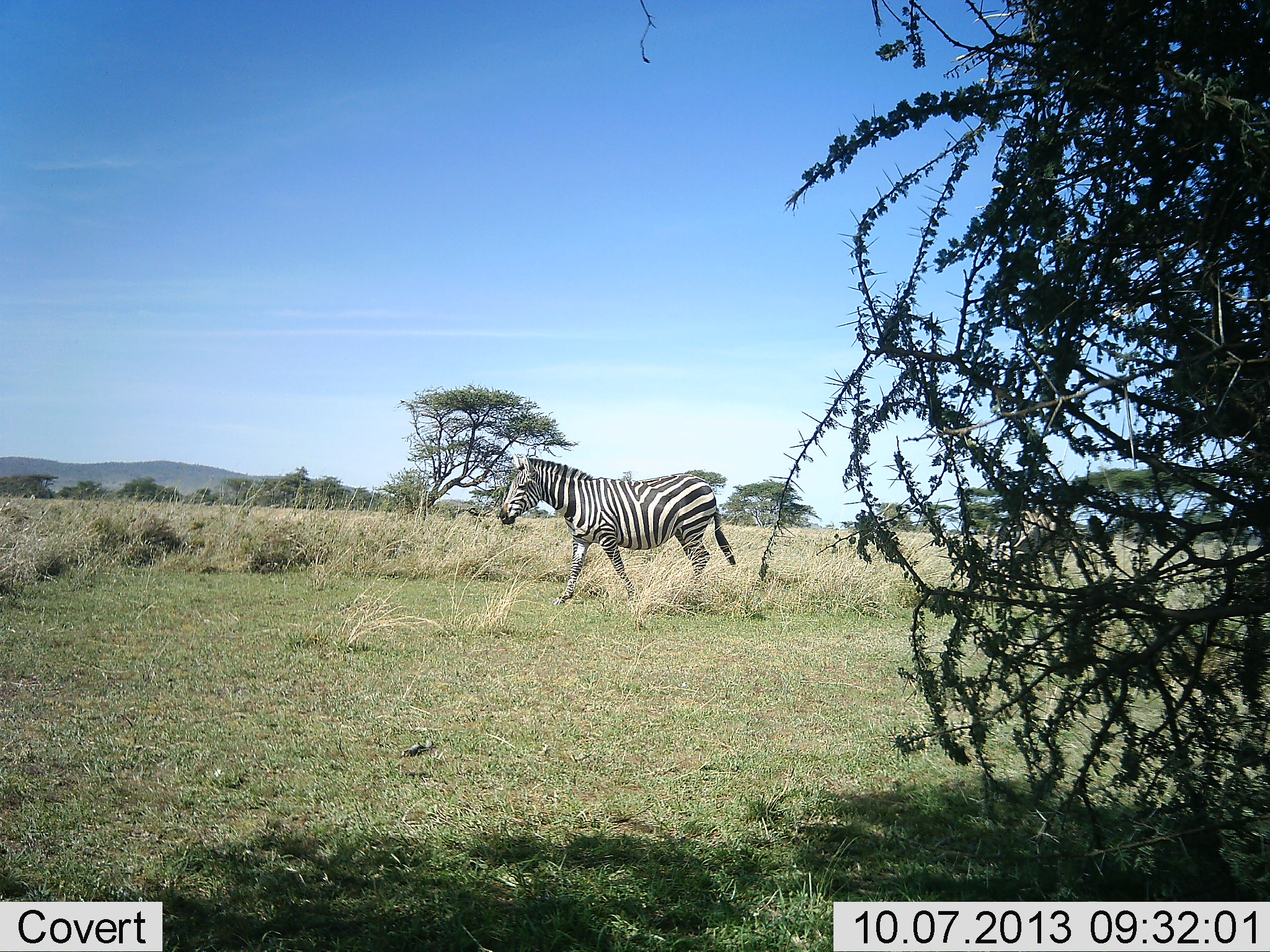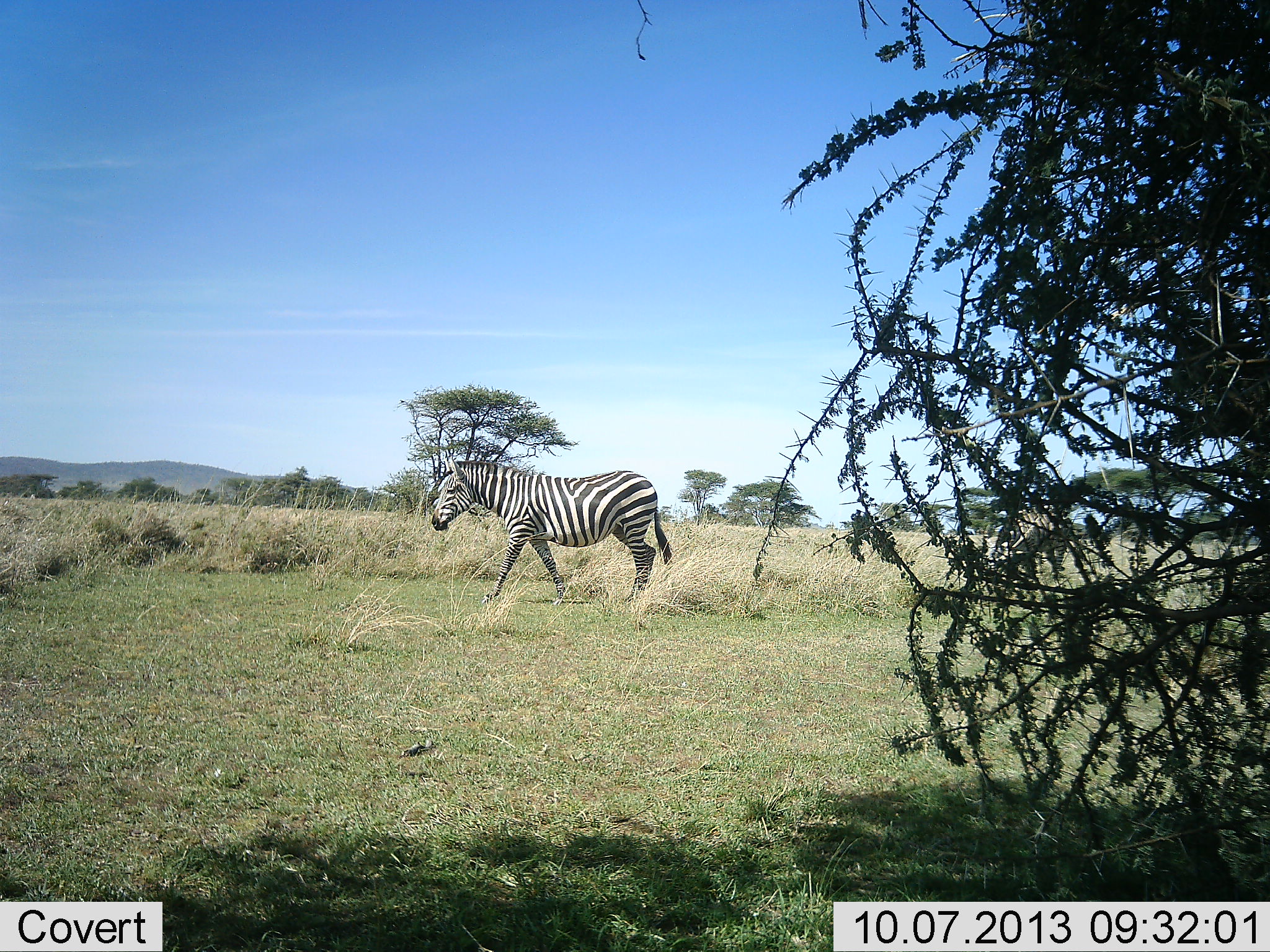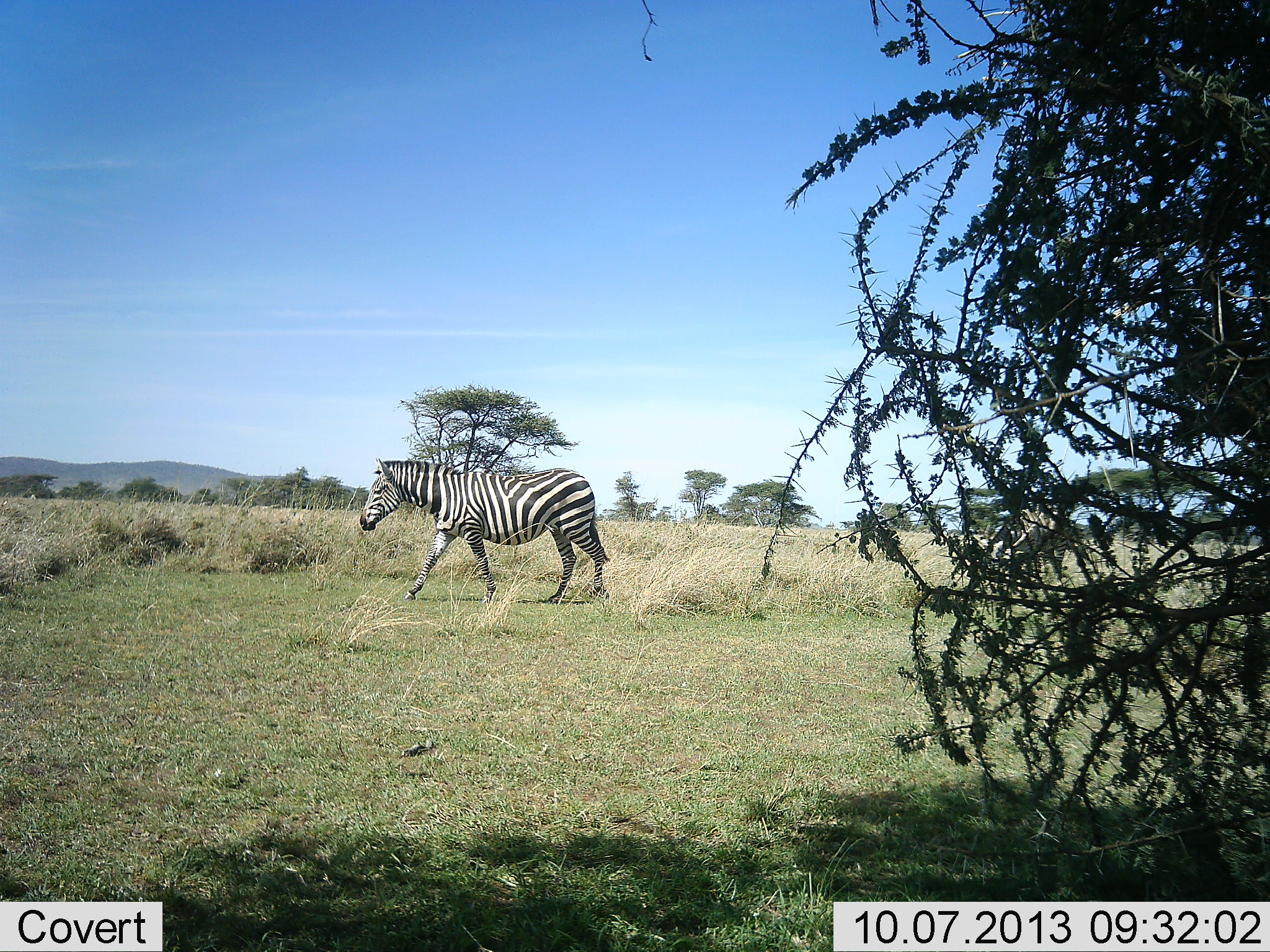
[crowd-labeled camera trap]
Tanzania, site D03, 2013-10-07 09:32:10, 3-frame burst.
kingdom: Animalia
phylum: Chordata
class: Mammalia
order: Perissodactyla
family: Equidae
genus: Equus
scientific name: Equus quagga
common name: plains zebra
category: zebra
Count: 1.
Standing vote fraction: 20%.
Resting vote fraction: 0%.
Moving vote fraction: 100%.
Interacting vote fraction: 0%.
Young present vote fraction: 0%.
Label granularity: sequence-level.